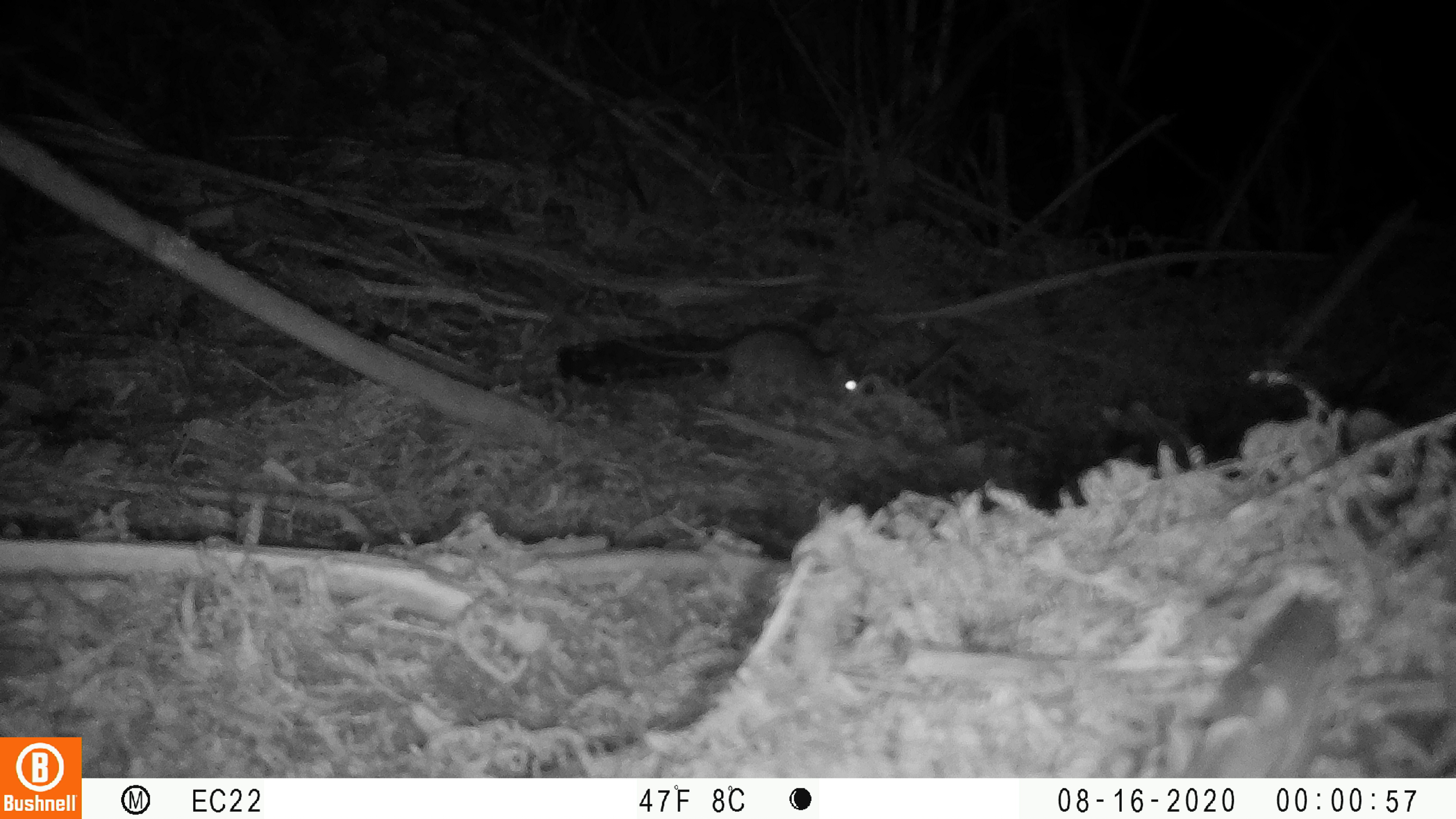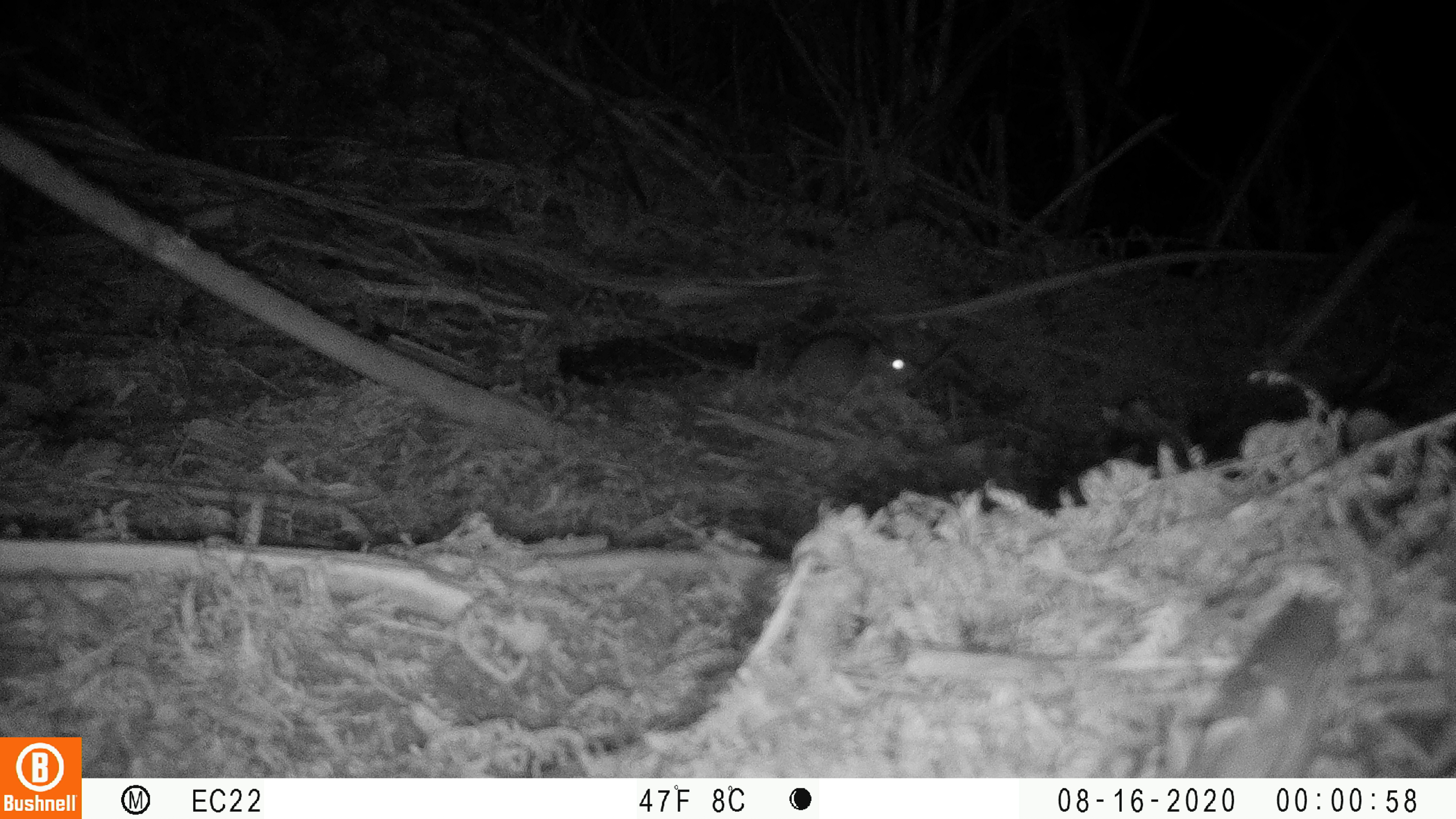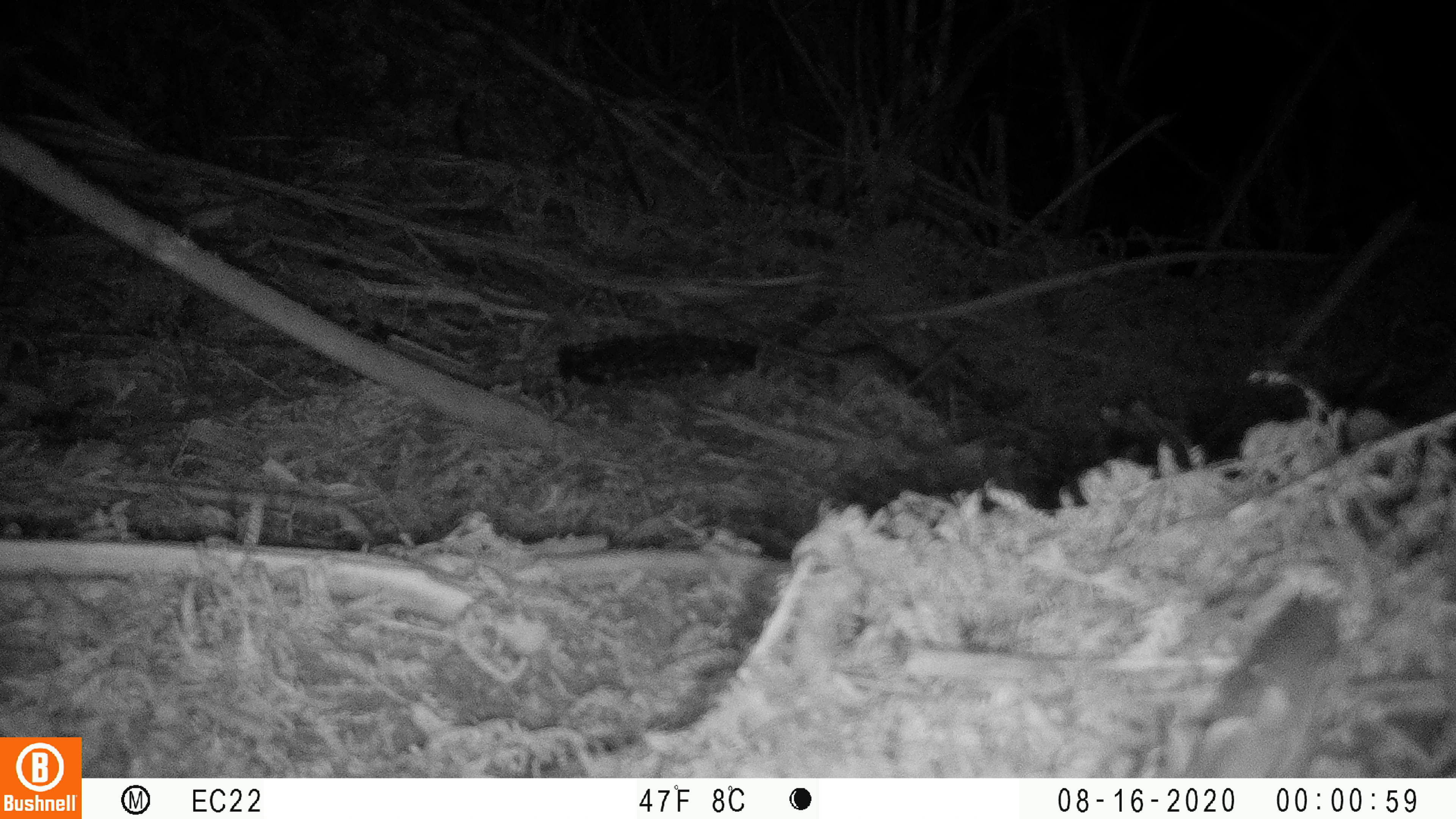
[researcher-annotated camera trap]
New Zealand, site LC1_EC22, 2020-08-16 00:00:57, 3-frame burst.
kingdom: Animalia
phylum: Chordata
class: Mammalia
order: Rodentia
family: Muridae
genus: Rattus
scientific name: Rattus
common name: rat